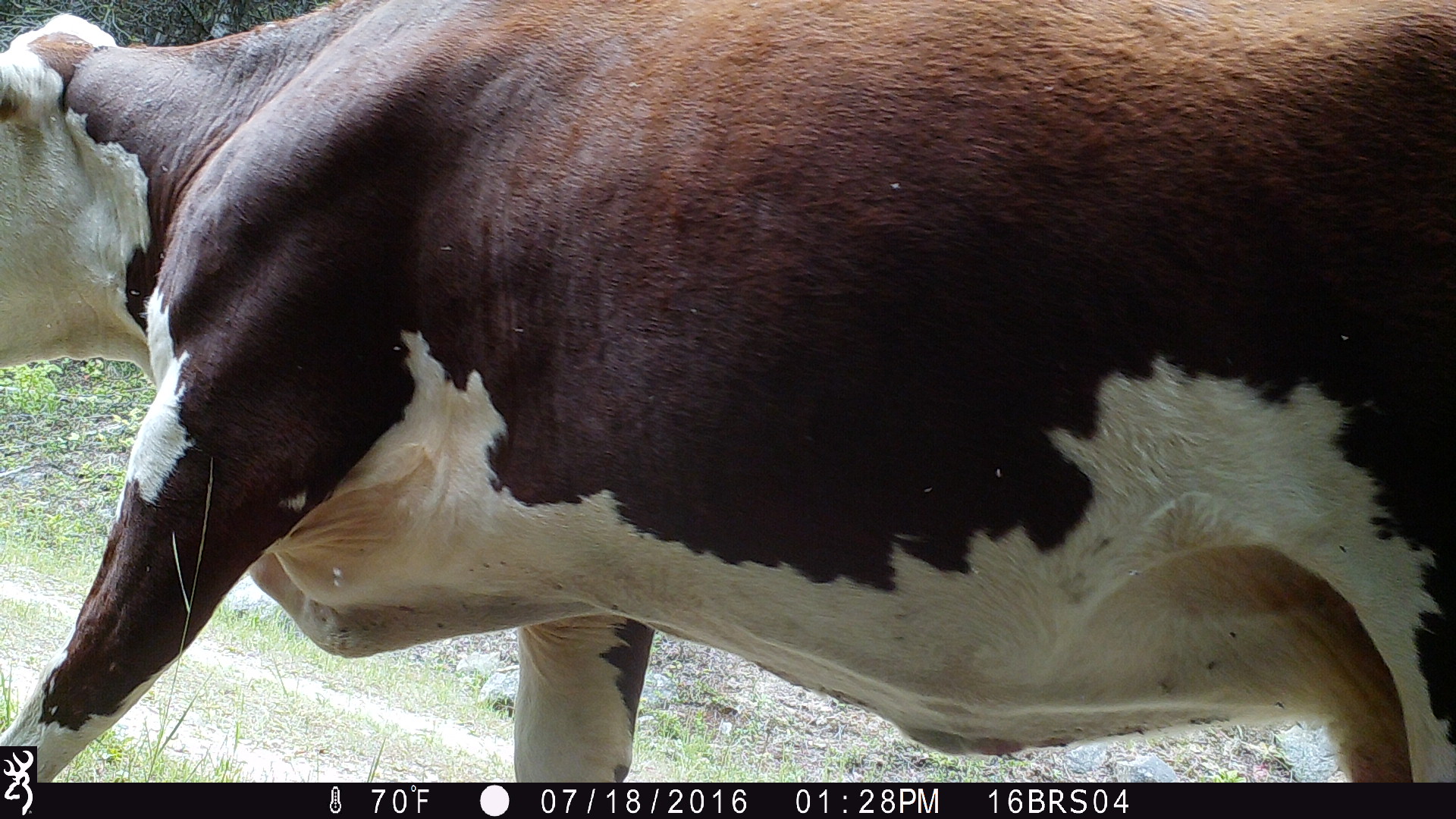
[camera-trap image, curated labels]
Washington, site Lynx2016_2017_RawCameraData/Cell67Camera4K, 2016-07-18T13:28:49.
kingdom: Animalia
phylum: Chordata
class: Mammalia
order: Artiodactyla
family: Bovidae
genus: Bos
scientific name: Bos taurus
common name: domestic cattle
Domestic cattle (Bos taurus). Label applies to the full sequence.